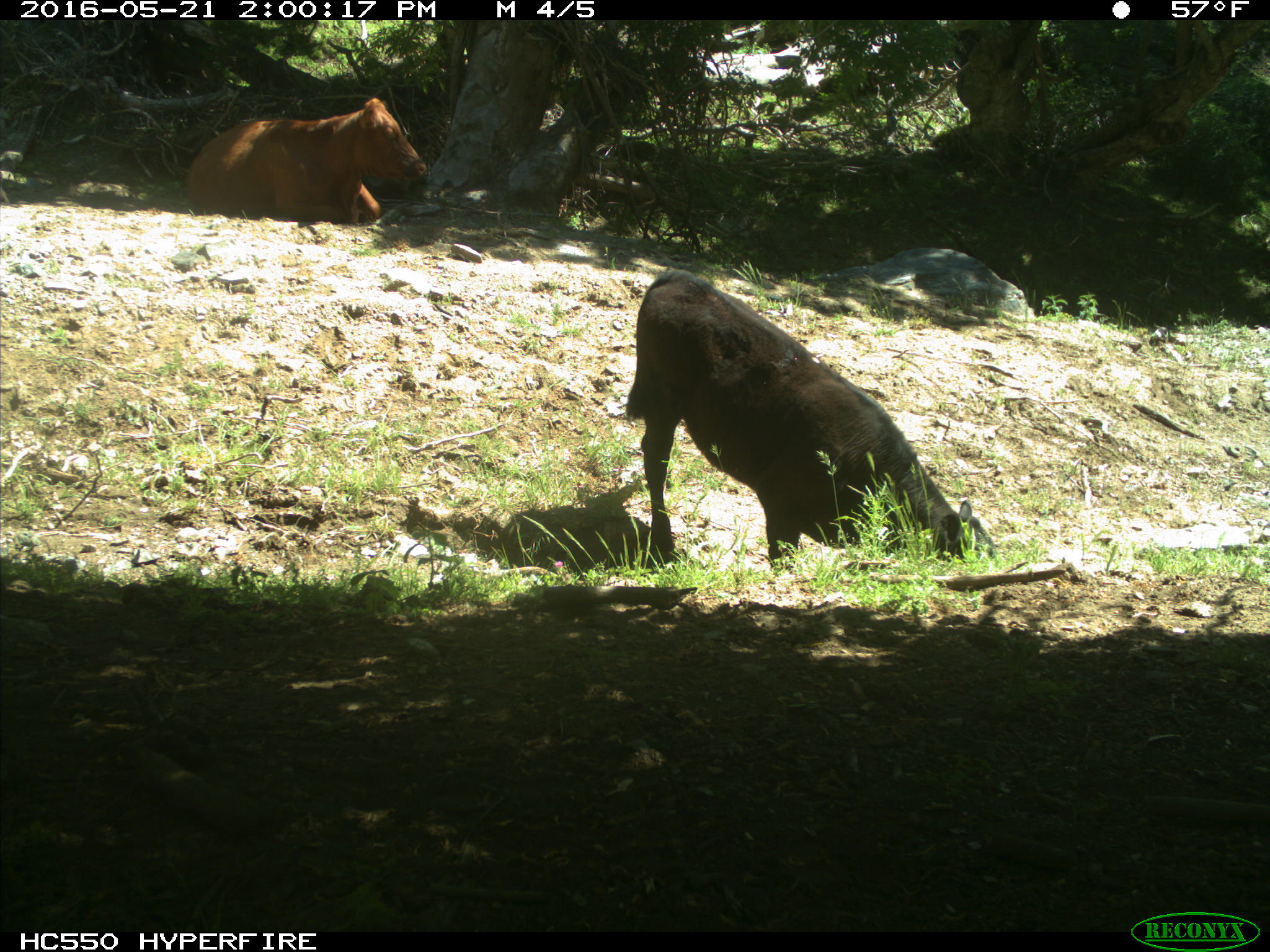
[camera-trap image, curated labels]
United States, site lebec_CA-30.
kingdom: Animalia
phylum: Chordata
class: Mammalia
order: Artiodactyla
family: Bovidae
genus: Bos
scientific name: Bos taurus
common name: domestic cow